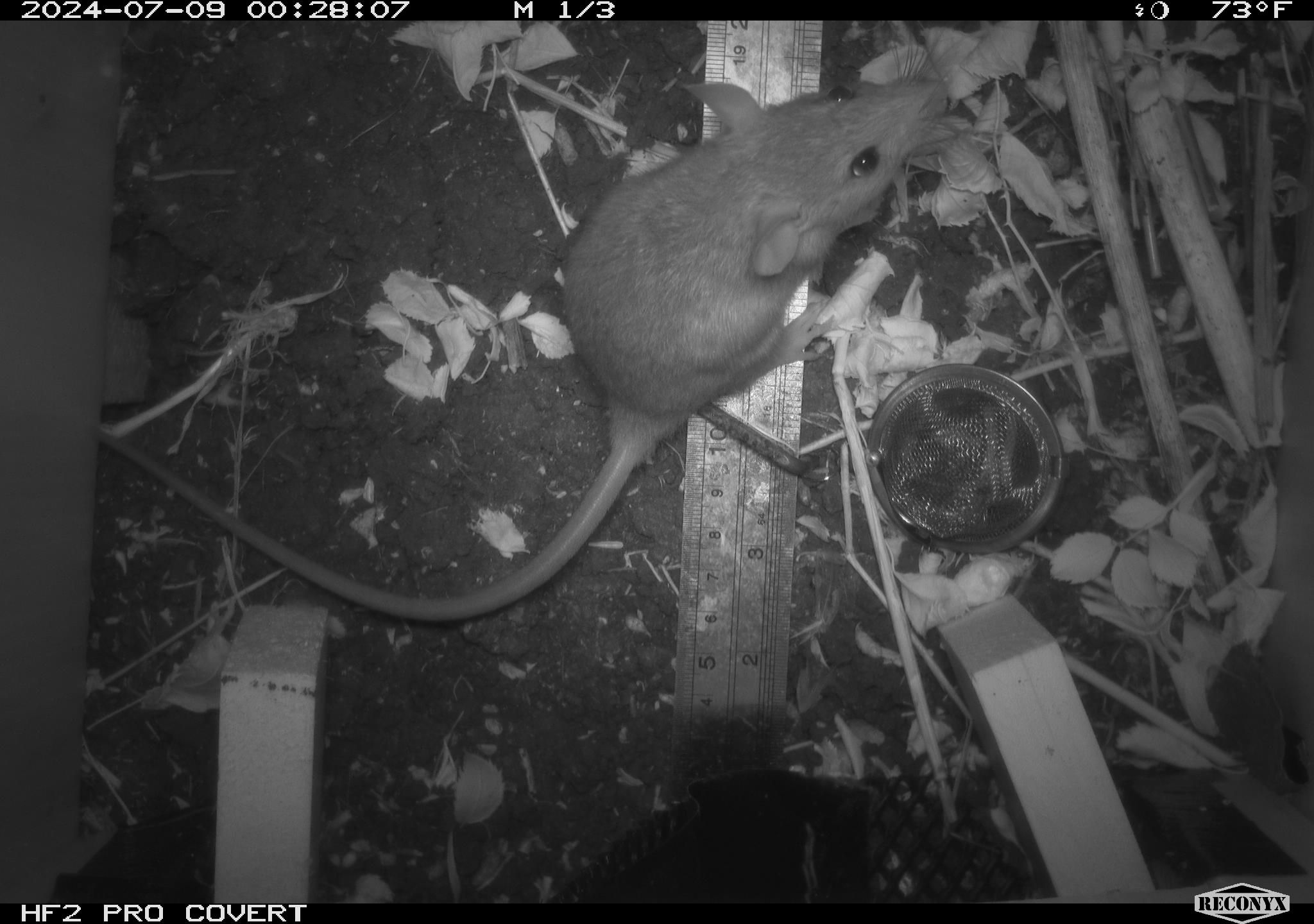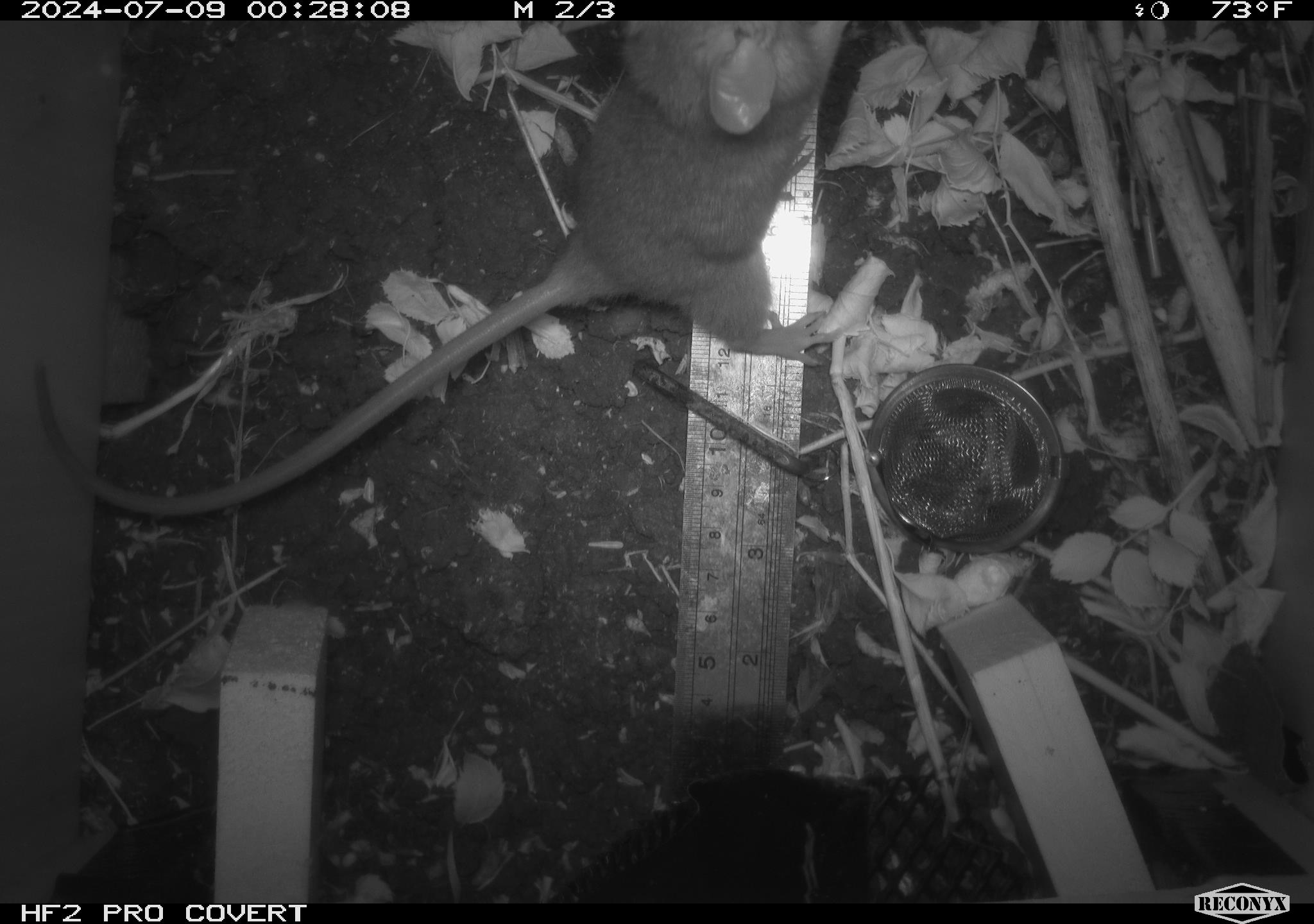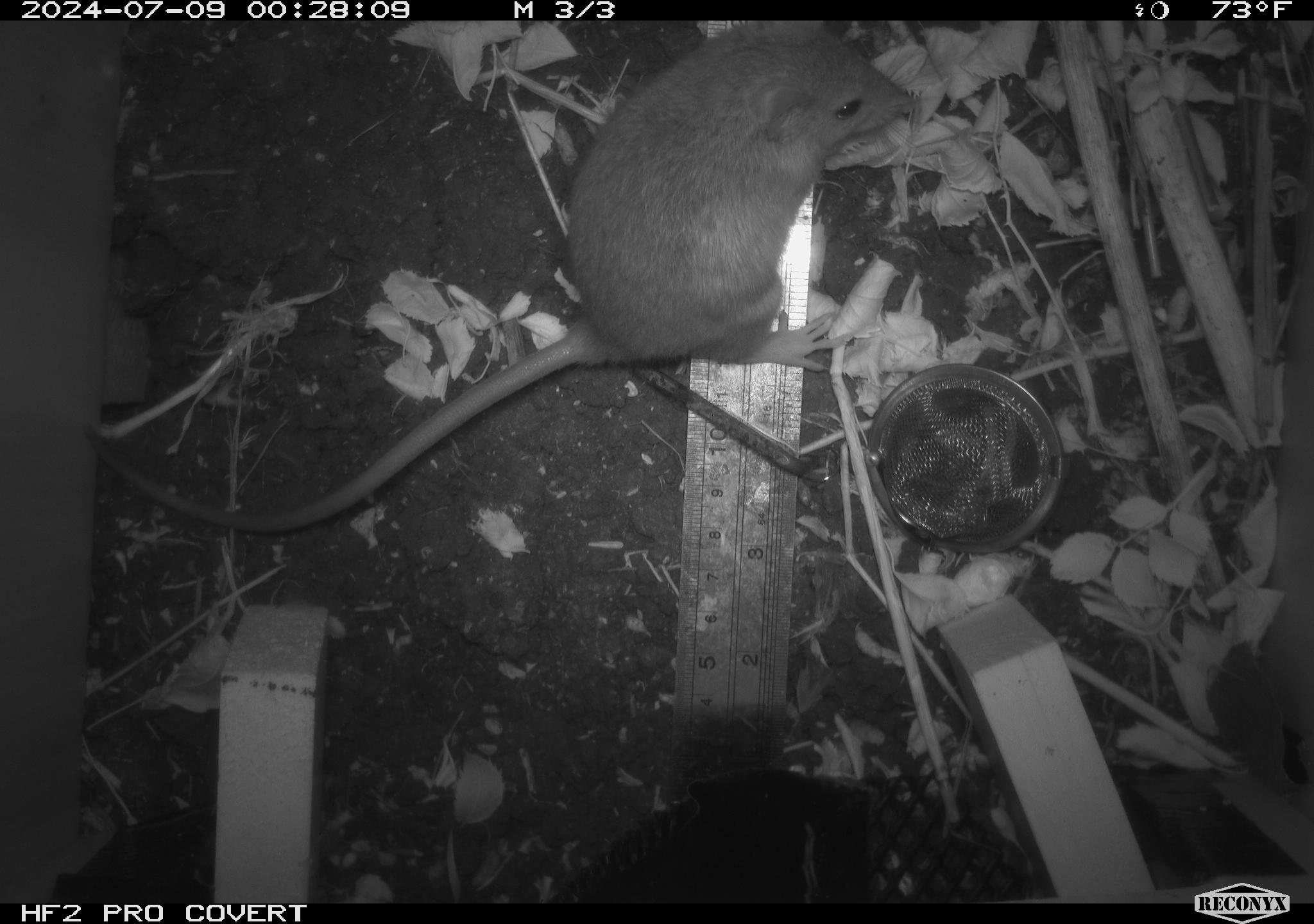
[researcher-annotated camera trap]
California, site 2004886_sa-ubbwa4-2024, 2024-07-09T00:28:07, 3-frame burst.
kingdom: Animalia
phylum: Chordata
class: Mammalia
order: Rodentia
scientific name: Rodentia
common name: woodrat or rat or mouse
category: woodrat or rat or mouse species